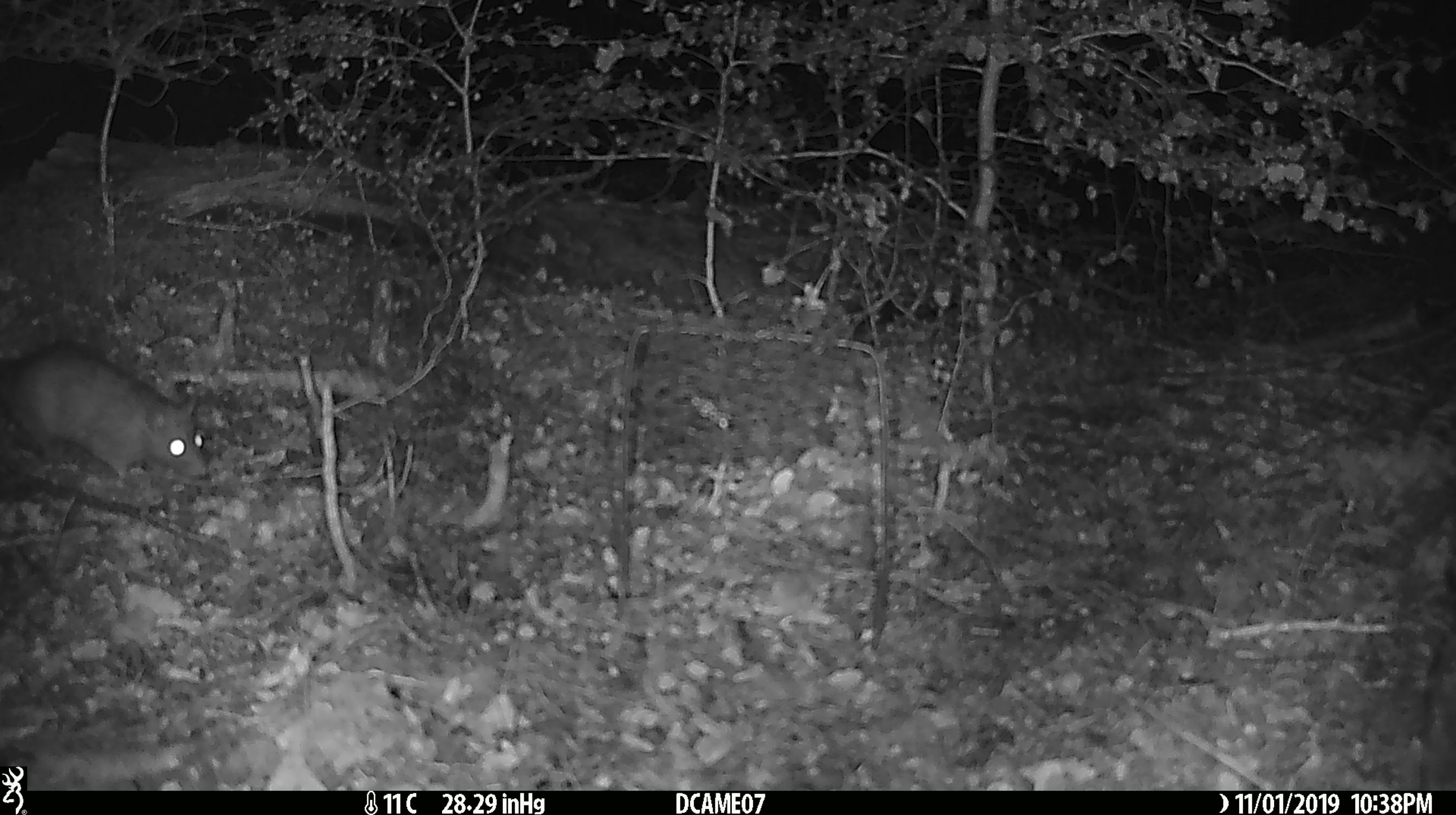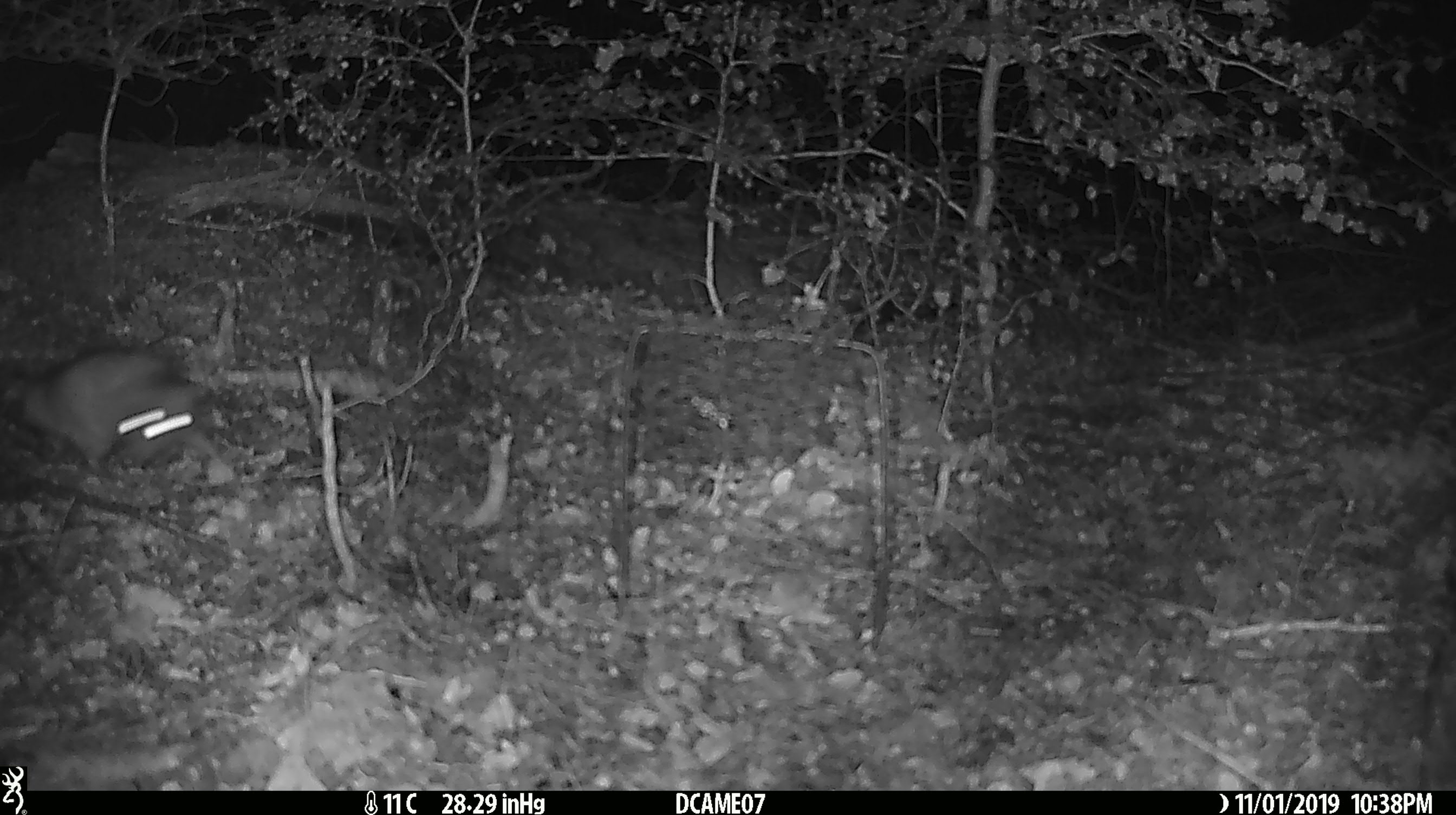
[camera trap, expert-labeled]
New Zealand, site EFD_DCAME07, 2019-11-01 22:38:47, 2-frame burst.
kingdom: Animalia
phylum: Chordata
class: Mammalia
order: Rodentia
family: Muridae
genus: Rattus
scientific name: Rattus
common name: rat